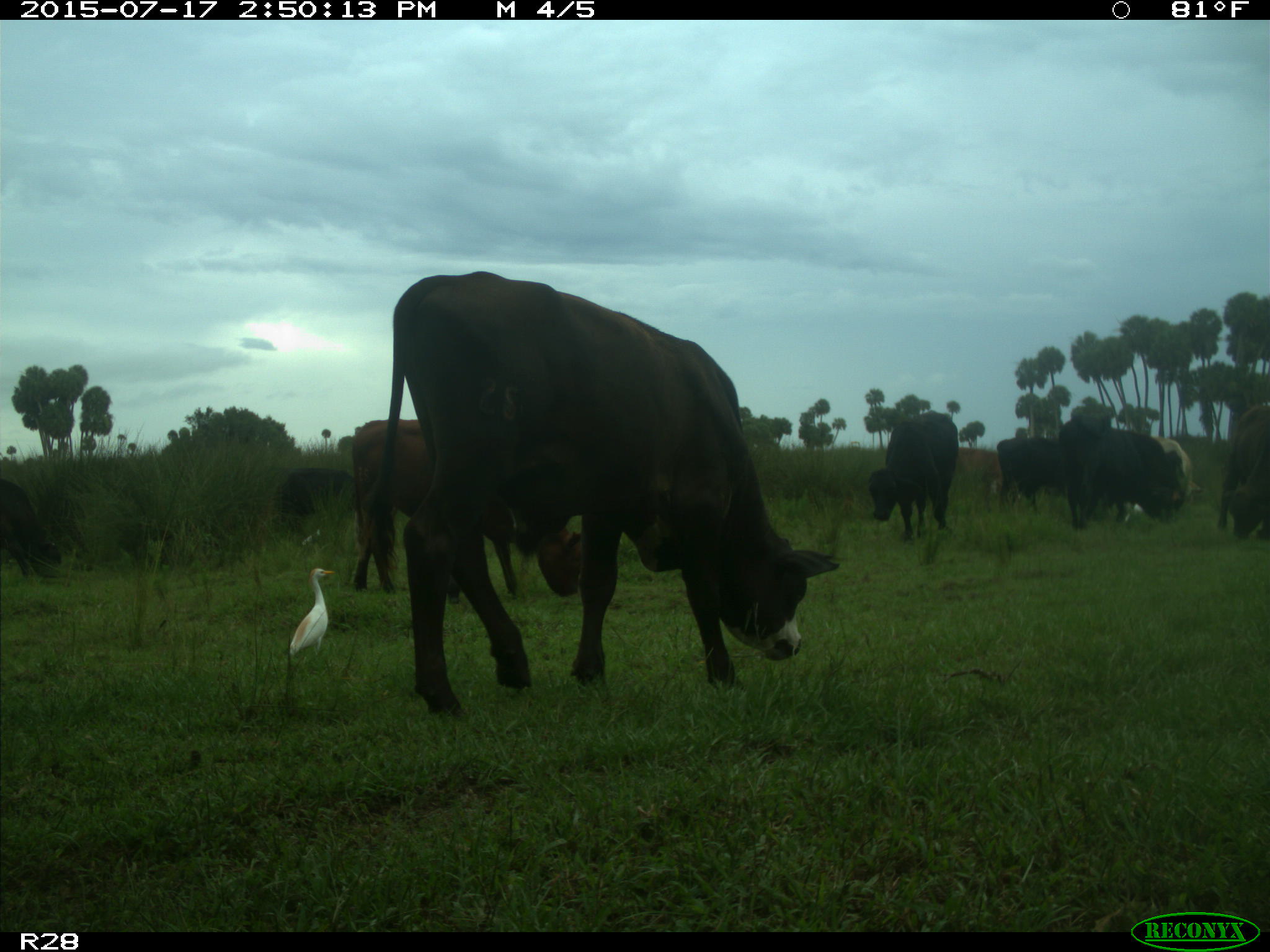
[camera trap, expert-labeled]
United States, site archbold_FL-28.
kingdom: Animalia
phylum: Chordata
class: Mammalia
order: Artiodactyla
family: Bovidae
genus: Bos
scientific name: Bos taurus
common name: domestic cow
Bos taurus (domestic cow).